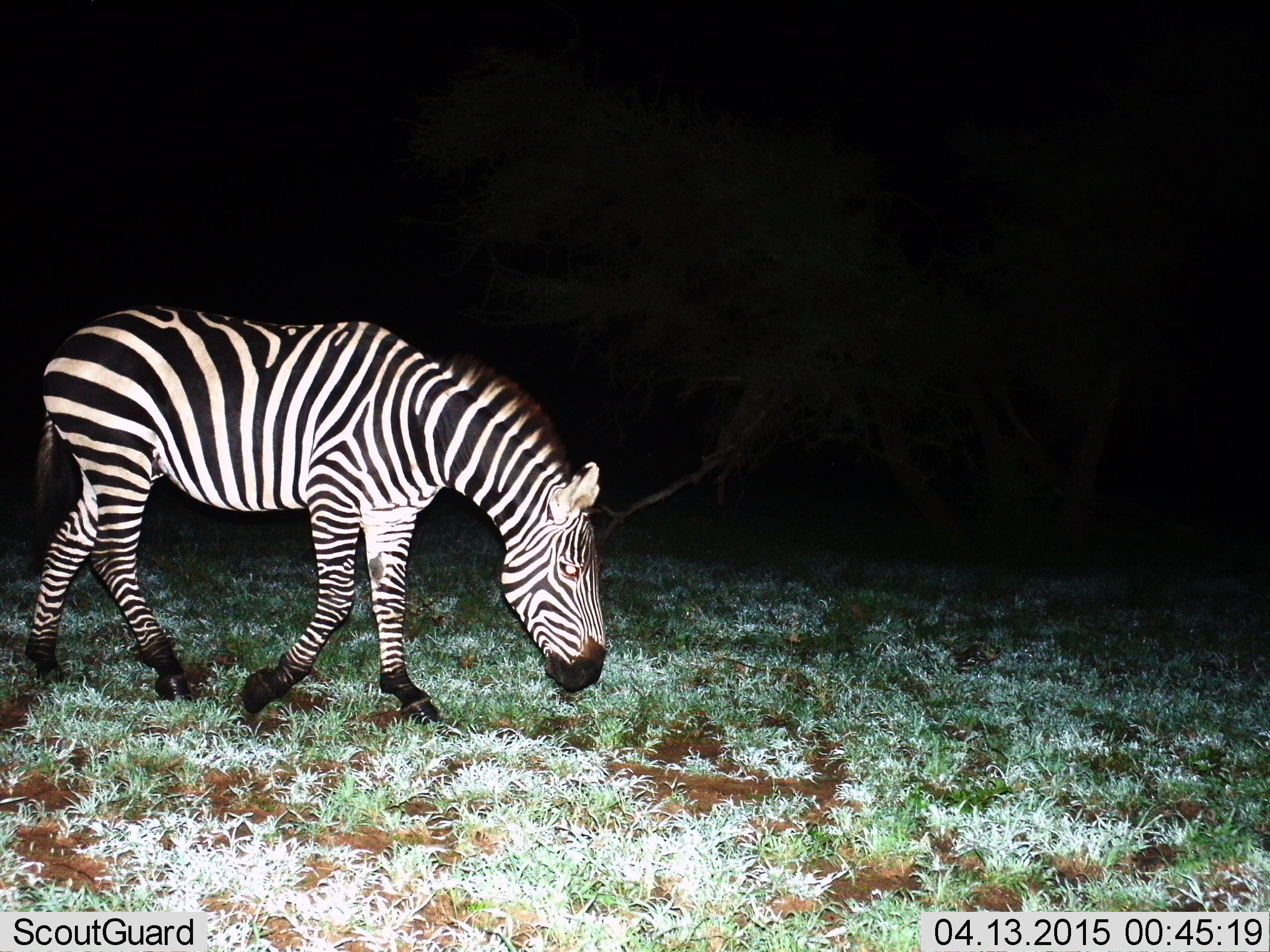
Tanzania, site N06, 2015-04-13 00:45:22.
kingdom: Animalia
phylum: Chordata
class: Mammalia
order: Perissodactyla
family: Equidae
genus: Equus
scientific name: Equus quagga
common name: plains zebra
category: zebra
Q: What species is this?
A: Zebra (plains zebra) (Equus quagga).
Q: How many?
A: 1.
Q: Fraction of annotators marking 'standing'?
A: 30%.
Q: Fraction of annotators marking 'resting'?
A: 0%.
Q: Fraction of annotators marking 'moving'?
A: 60%.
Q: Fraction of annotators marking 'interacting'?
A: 0%.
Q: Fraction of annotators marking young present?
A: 0%.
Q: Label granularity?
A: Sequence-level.